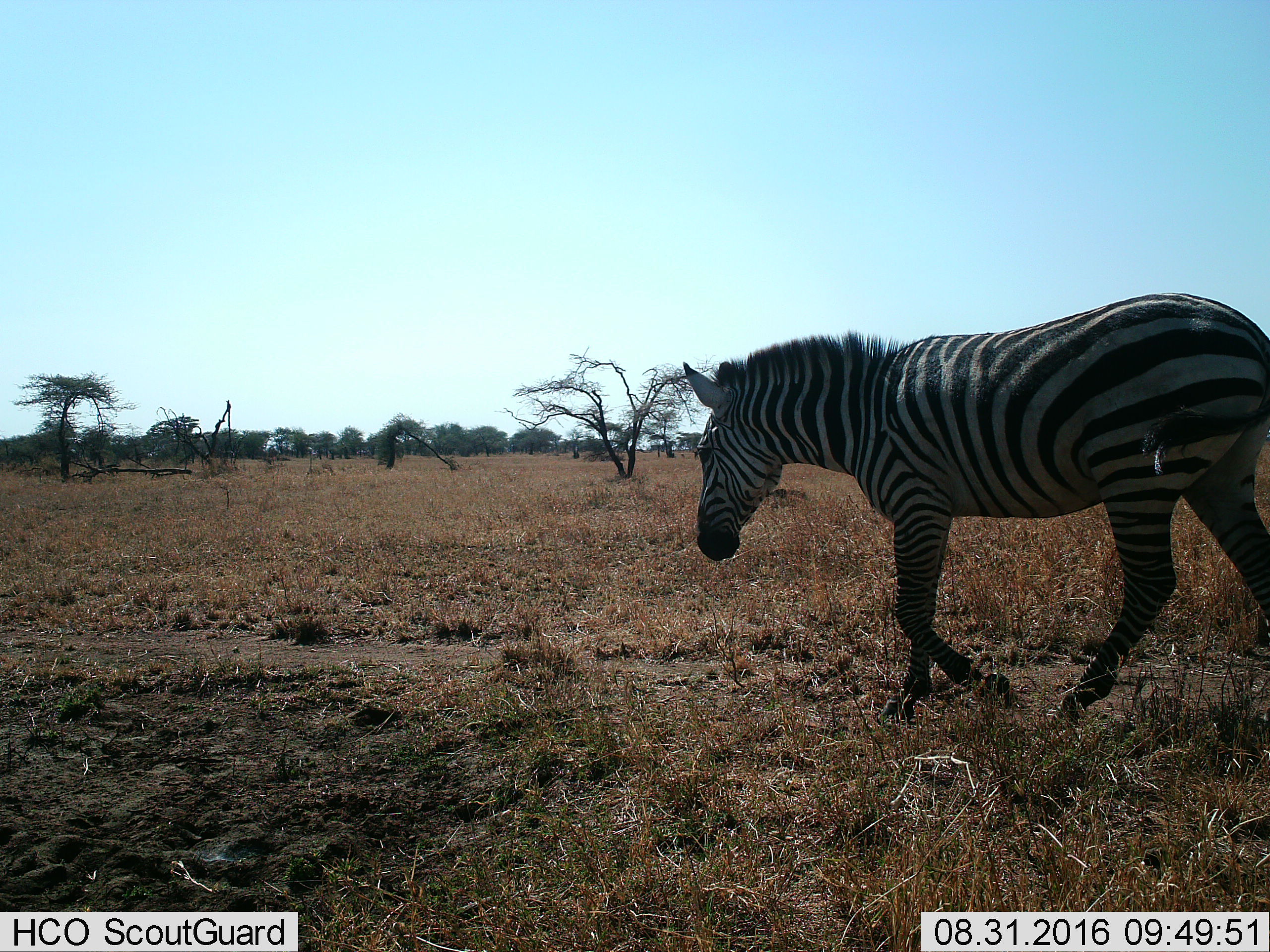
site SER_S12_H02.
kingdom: Animalia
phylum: Chordata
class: Mammalia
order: Perissodactyla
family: Equidae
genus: Equus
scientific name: Equus quagga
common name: plains zebra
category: zebraplains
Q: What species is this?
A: Zebraplains (plains zebra) (Equus quagga).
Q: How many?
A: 1.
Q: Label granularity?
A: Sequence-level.